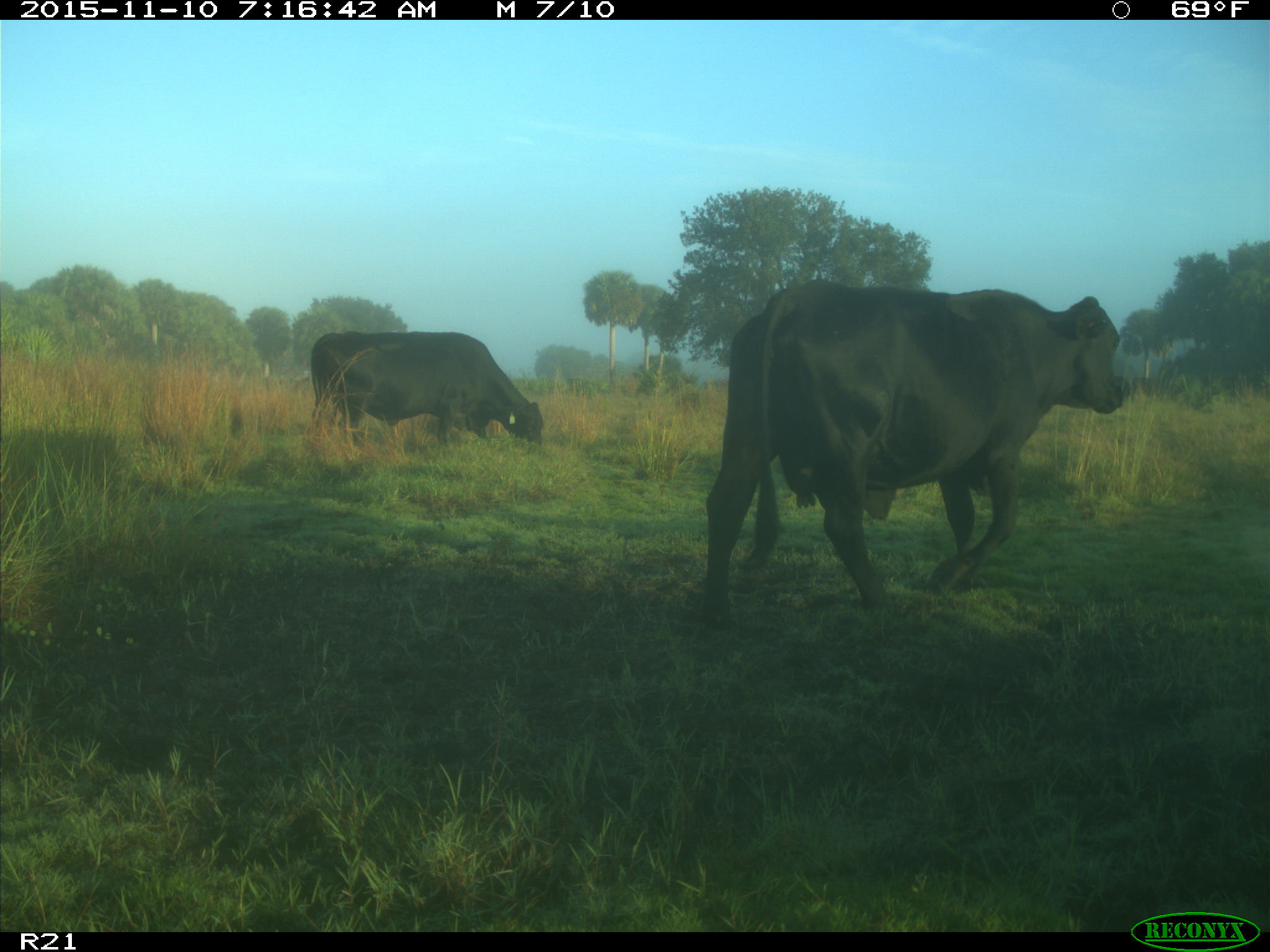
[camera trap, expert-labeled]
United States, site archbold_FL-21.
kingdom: Animalia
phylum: Chordata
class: Mammalia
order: Artiodactyla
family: Bovidae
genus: Bos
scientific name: Bos taurus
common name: domestic cow